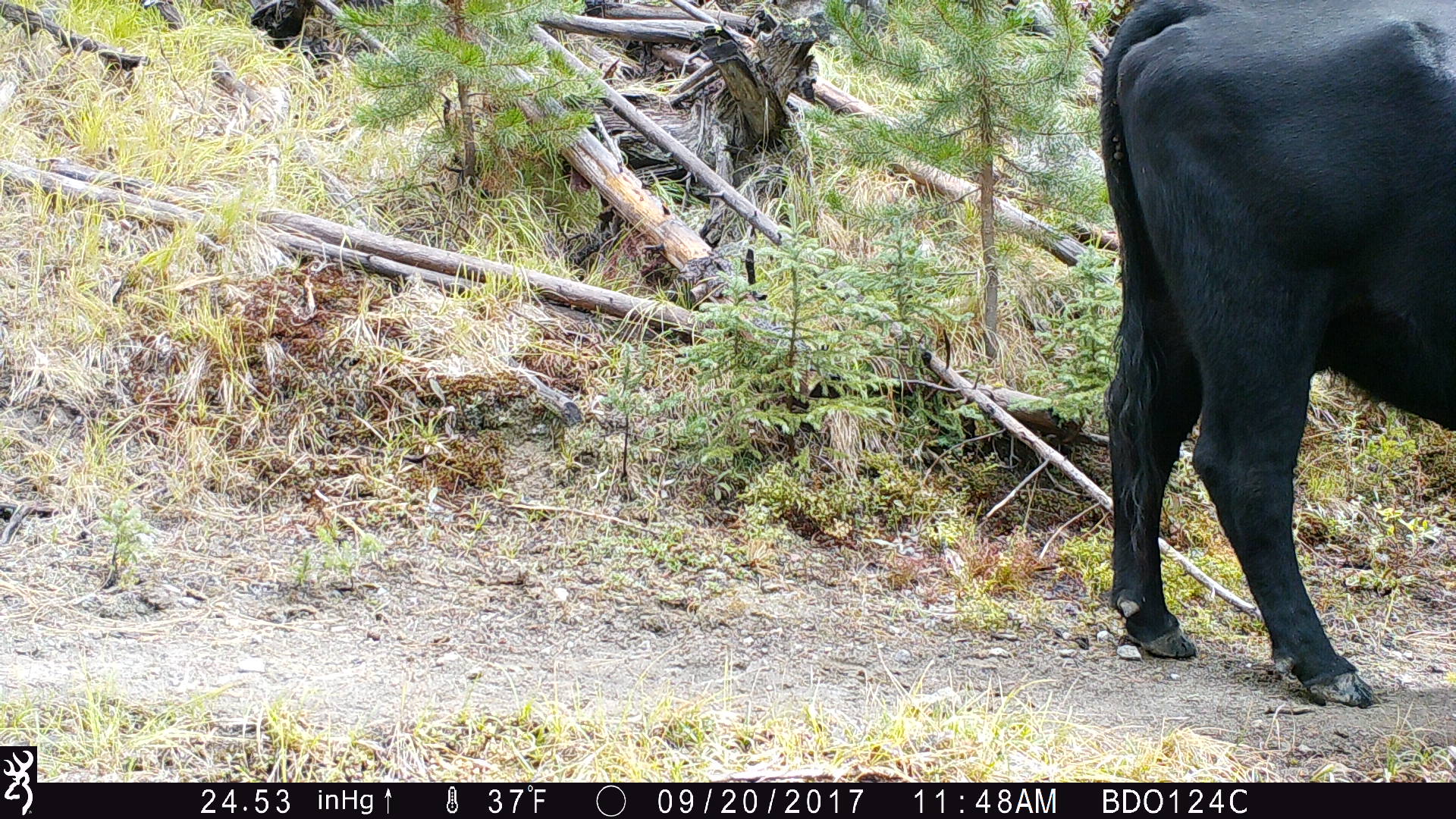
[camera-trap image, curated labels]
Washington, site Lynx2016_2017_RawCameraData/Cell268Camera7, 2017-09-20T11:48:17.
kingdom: Animalia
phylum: Chordata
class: Mammalia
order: Artiodactyla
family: Bovidae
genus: Bos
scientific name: Bos taurus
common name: domestic cattle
Domestic cattle (Bos taurus). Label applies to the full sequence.